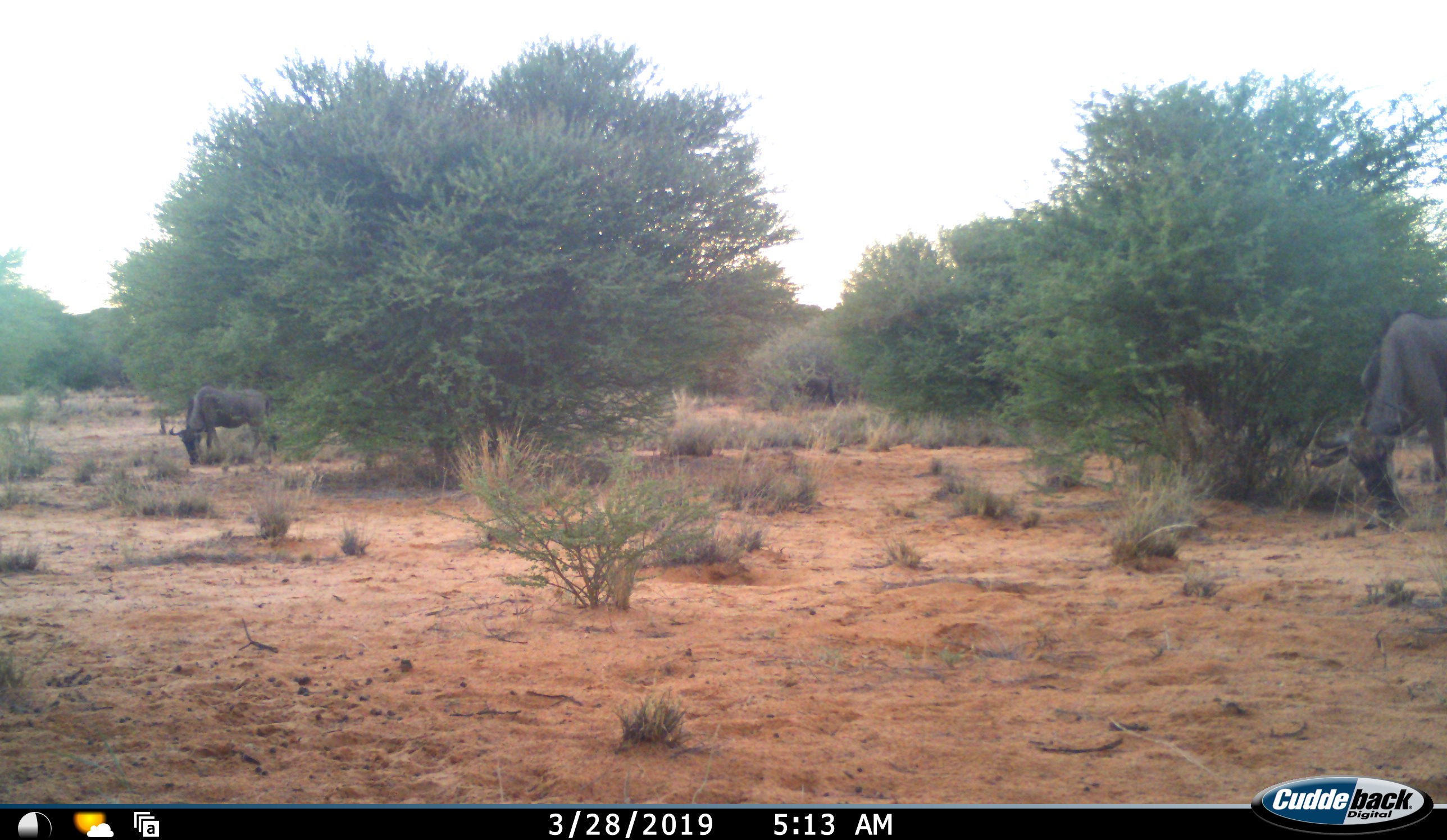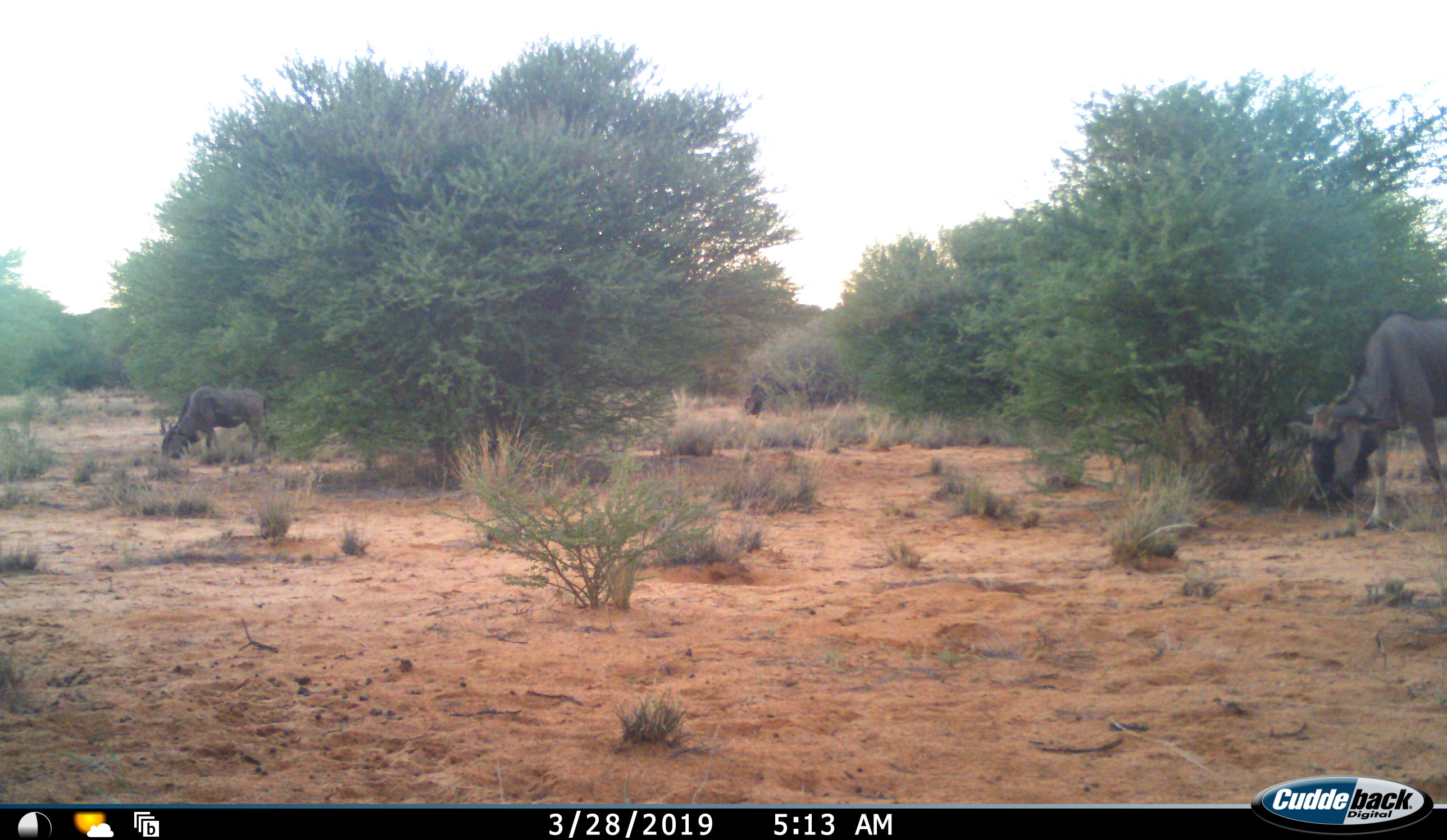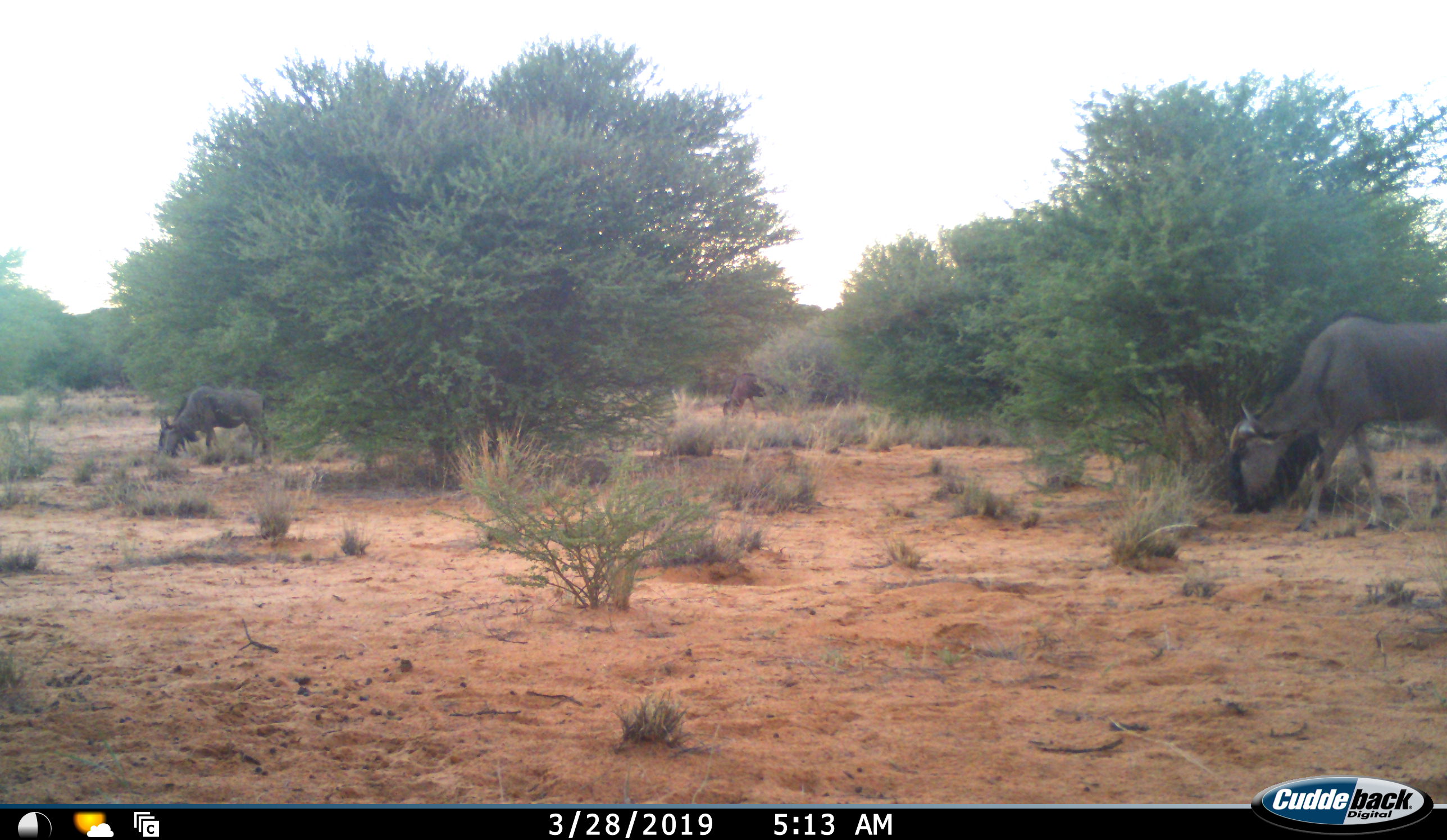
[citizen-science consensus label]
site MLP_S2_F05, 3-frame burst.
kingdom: Animalia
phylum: Chordata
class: Mammalia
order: Artiodactyla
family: Bovidae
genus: Connochaetes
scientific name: Connochaetes taurinus taurinus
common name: blue wildebeest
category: wildebeestblue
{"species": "wildebeestblue (blue wildebeest) (Connochaetes taurinus taurinus)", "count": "3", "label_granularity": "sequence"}